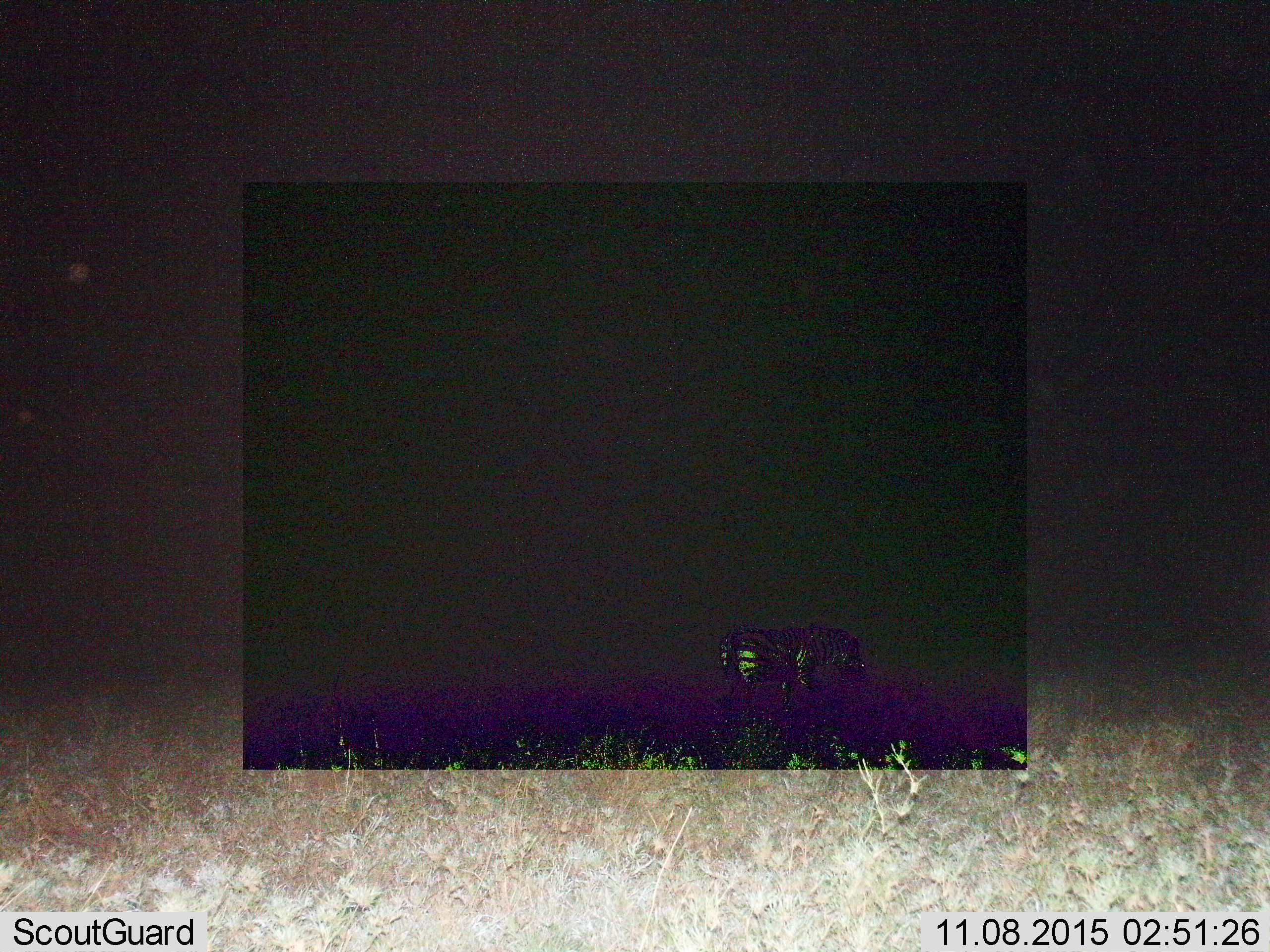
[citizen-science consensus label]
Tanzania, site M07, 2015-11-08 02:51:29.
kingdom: Animalia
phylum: Chordata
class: Mammalia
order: Perissodactyla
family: Equidae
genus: Equus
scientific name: Equus quagga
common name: plains zebra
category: zebra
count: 1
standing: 71%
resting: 0%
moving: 29%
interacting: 0%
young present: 0%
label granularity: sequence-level